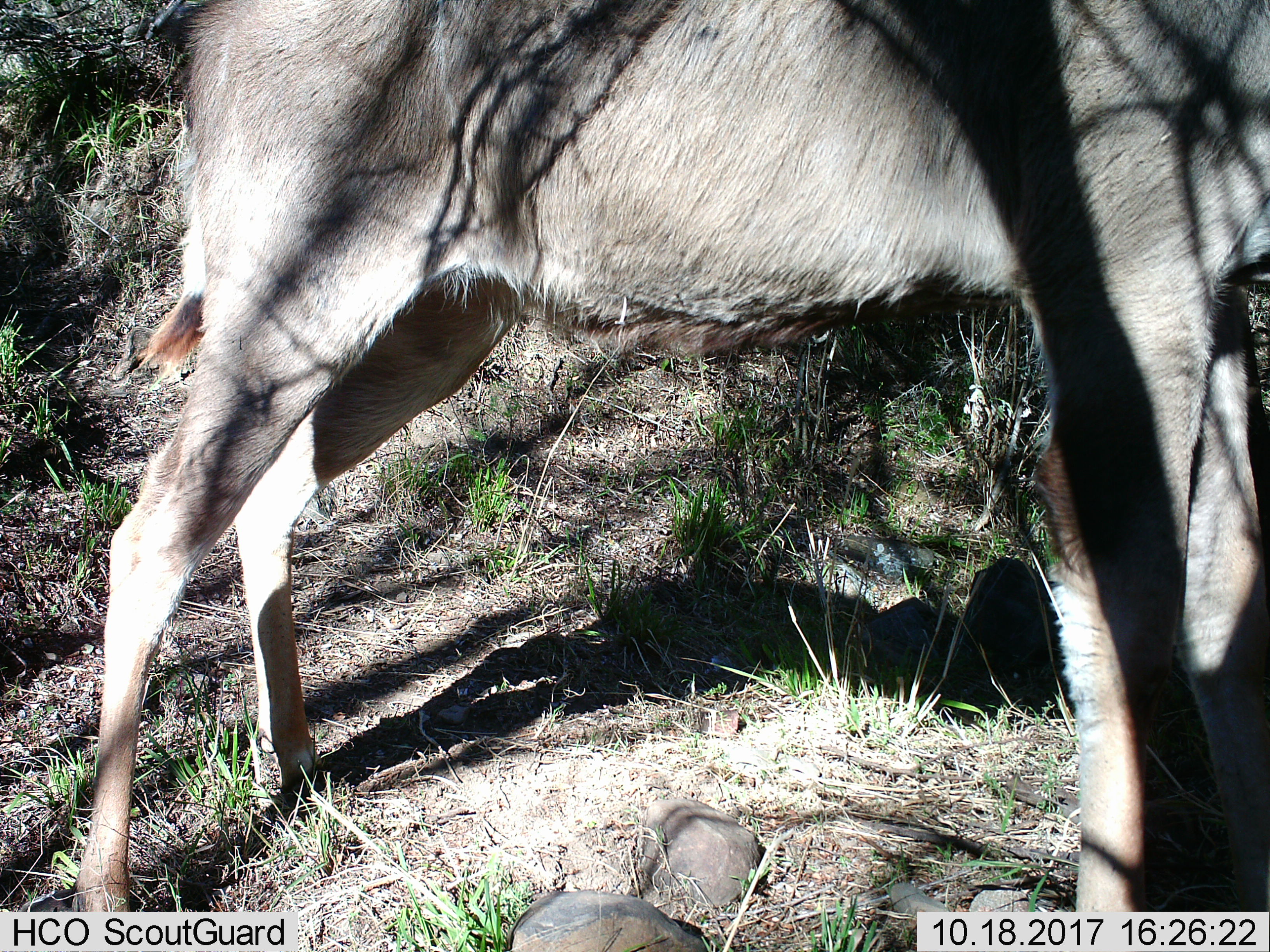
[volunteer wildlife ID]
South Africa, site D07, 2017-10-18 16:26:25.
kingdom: Animalia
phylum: Chordata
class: Mammalia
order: Artiodactyla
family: Bovidae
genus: Tragelaphus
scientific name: Tragelaphus strepsiceros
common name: greater kudu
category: kudu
Kudu (greater kudu) (Tragelaphus strepsiceros), count 1. Behavior (volunteer vote fractions): standing 50%, resting 0%, moving 50%, interacting 0%. Young present (vote fraction): 0%. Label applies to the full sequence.